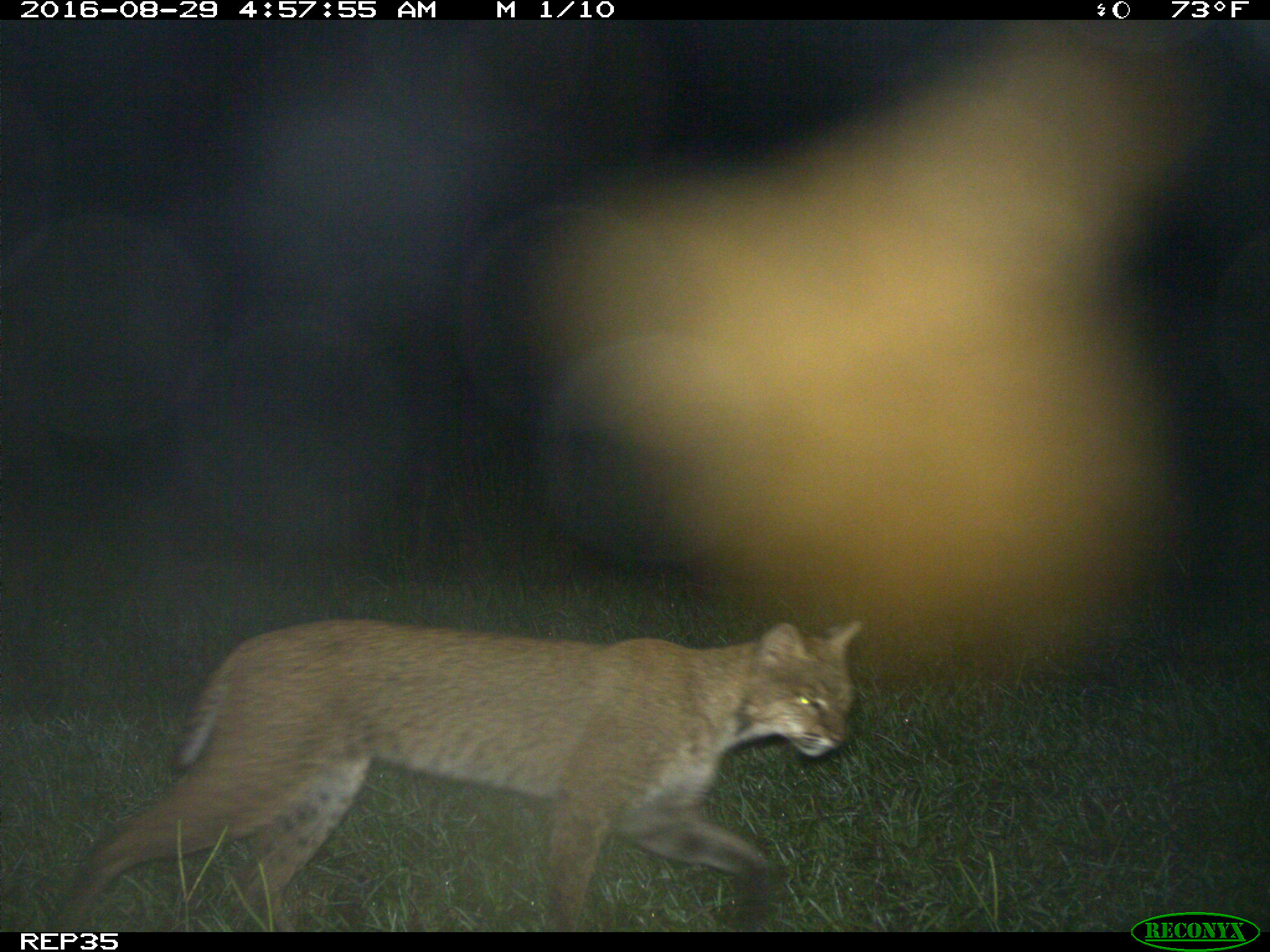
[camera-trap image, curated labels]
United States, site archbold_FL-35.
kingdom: Animalia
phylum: Chordata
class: Mammalia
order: Carnivora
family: Felidae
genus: Lynx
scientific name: Lynx rufus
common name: bobcat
Lynx rufus (bobcat).